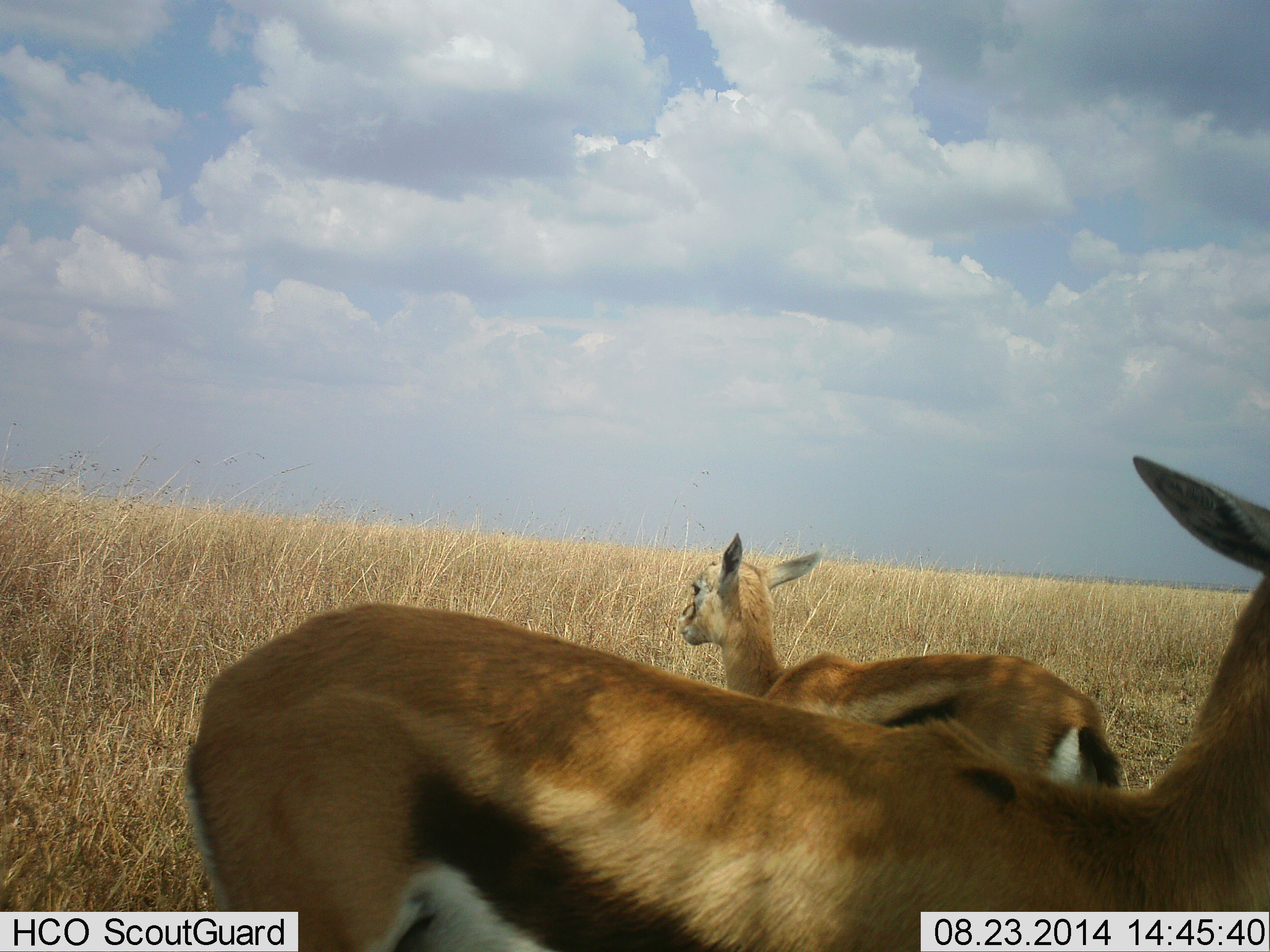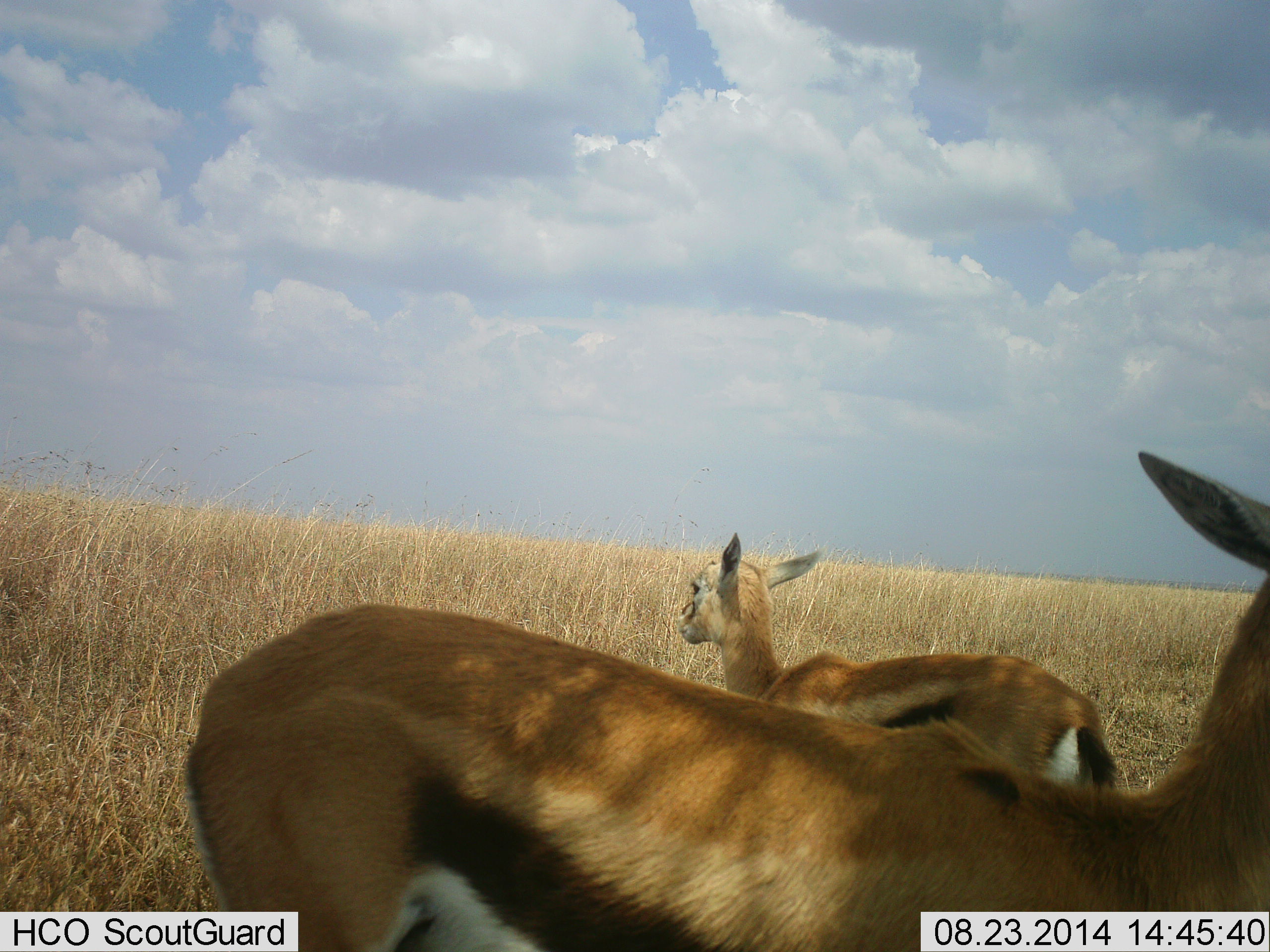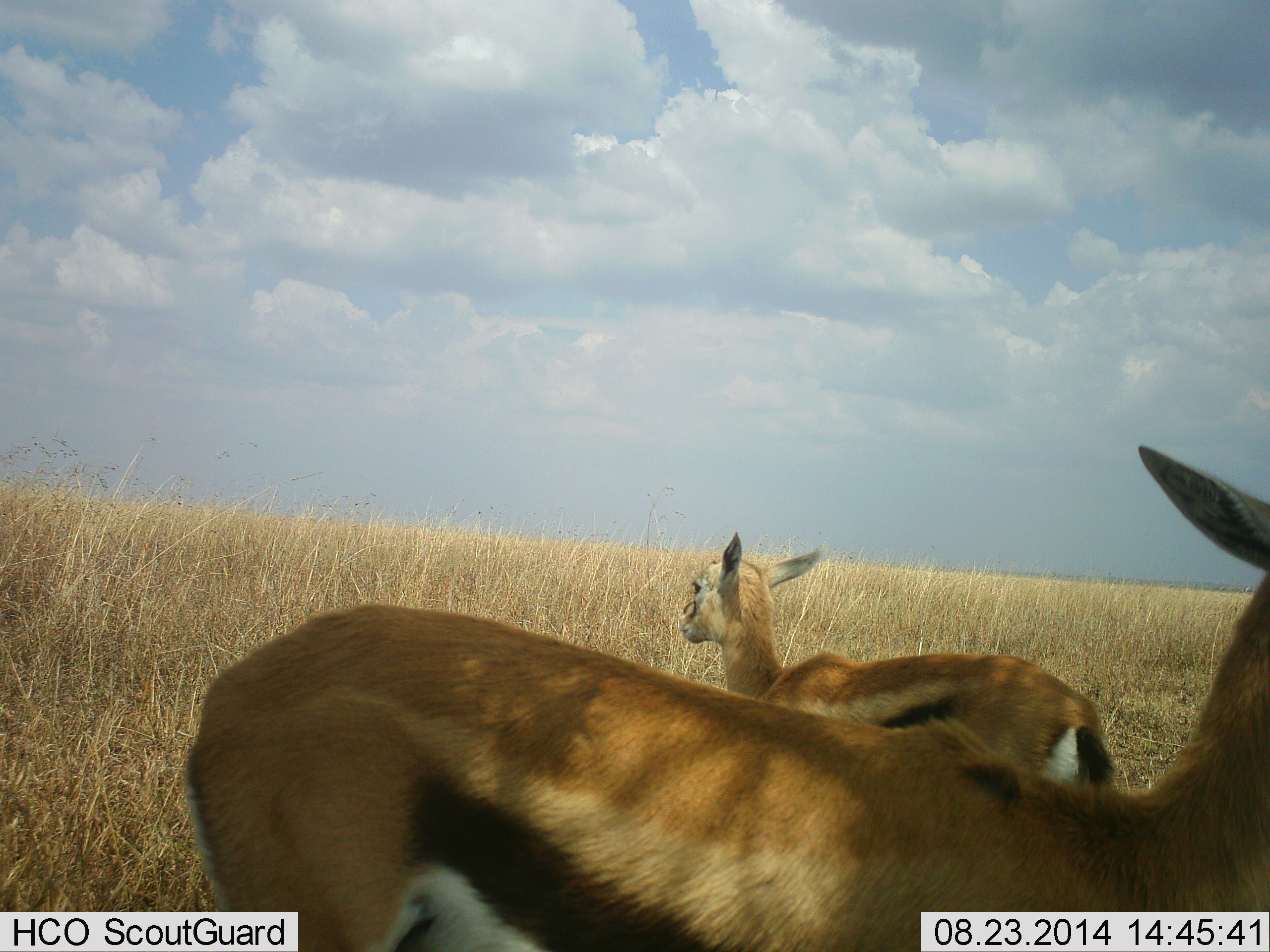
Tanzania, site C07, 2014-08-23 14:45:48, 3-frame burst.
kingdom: Animalia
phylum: Chordata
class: Mammalia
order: Artiodactyla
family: Bovidae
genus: Eudorcas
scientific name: Eudorcas thomsonii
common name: thomson's gazelle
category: gazellethomsons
Gazellethomsons (thomson's gazelle) (Eudorcas thomsonii), count 2. Behavior (volunteer vote fractions): standing 100%, resting 0%, moving 0%, interacting 0%. Young present (vote fraction): 0%. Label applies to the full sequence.